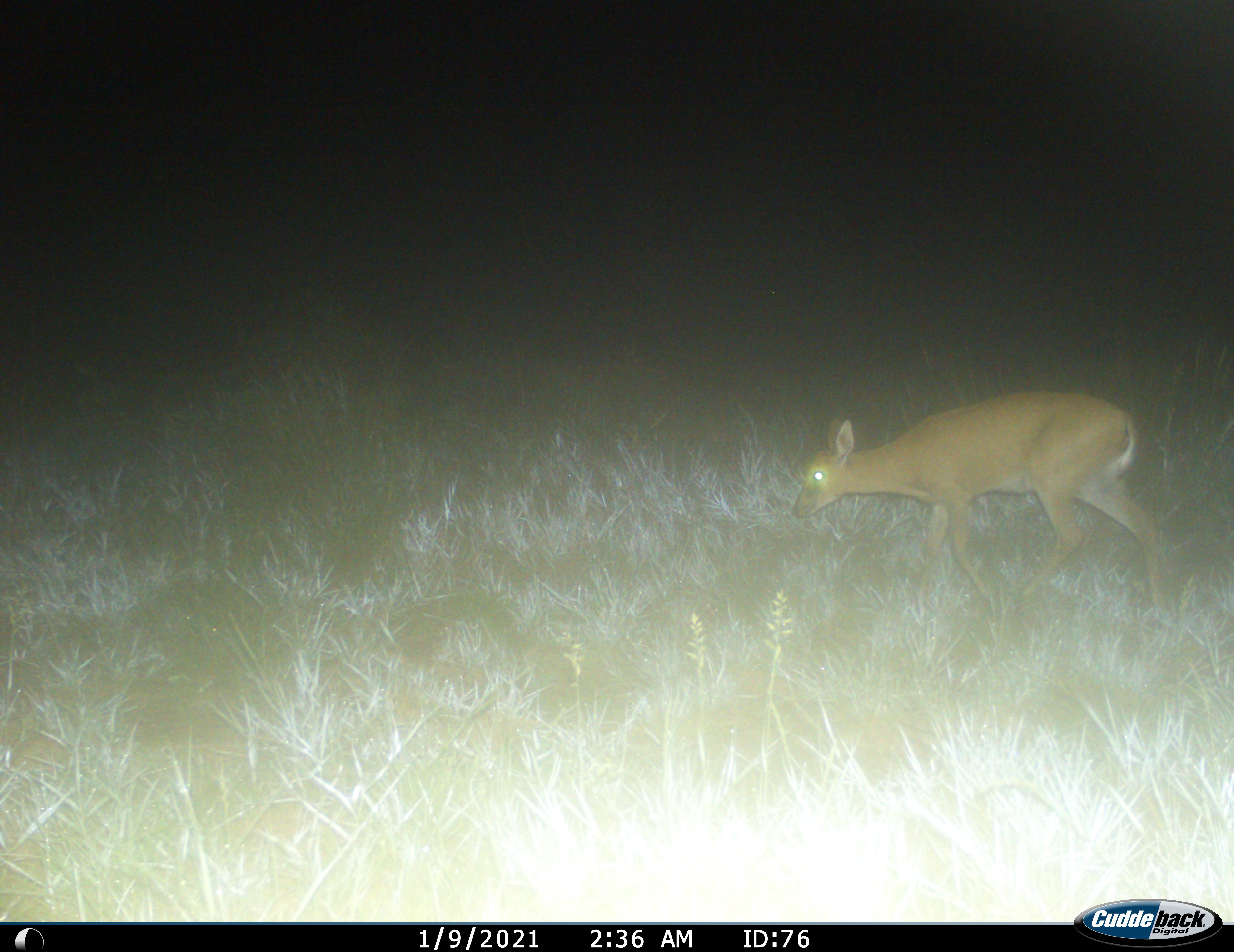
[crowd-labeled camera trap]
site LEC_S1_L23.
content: unidentified animal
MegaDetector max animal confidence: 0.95